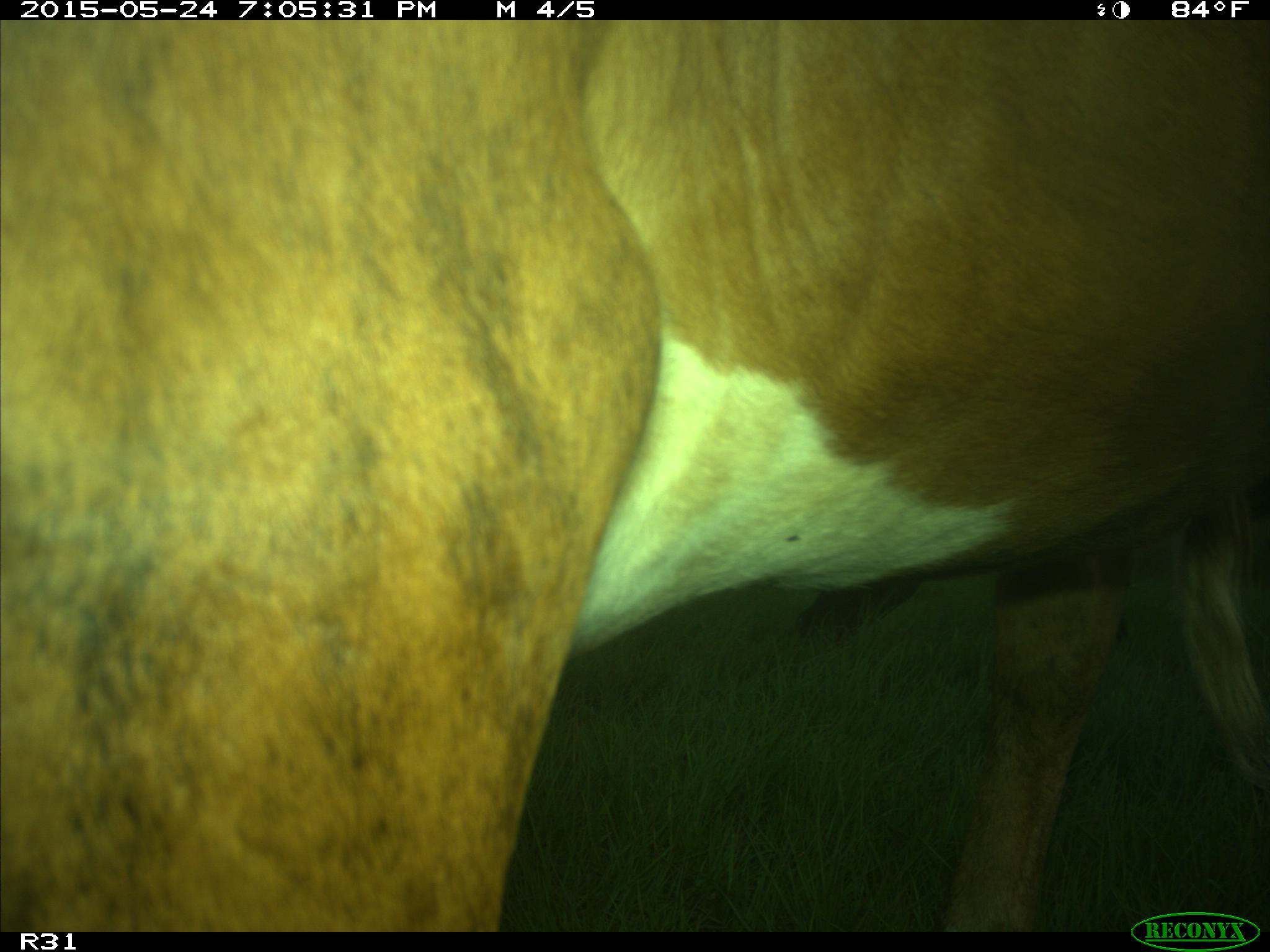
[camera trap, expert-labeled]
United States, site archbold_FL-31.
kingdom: Animalia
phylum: Chordata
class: Mammalia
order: Artiodactyla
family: Bovidae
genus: Bos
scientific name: Bos taurus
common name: domestic cow